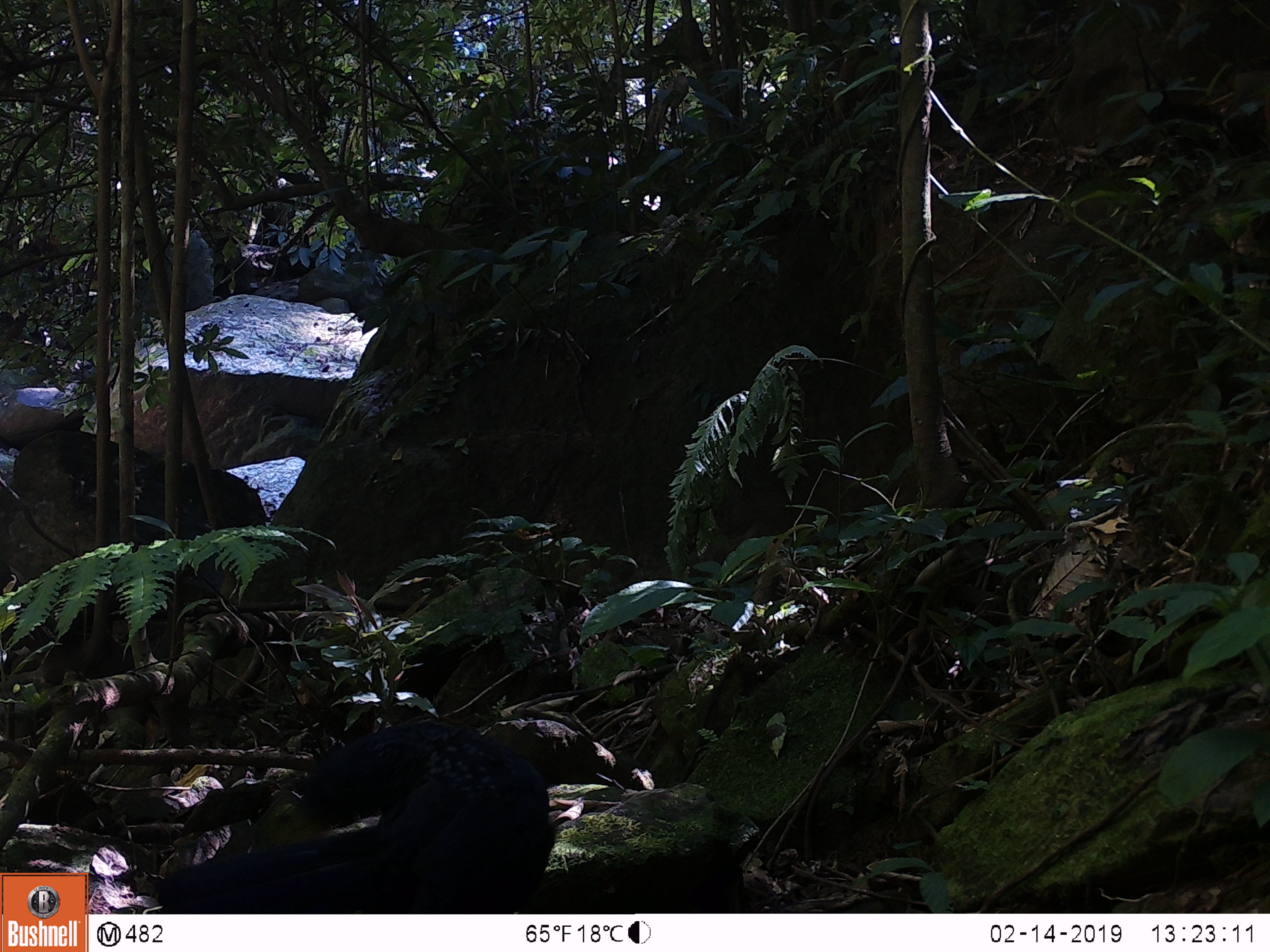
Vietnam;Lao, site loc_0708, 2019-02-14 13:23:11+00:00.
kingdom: Animalia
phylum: Chordata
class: Aves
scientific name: Aves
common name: bird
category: unidentified bird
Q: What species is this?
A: Unidentified bird (bird) (Aves).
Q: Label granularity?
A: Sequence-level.